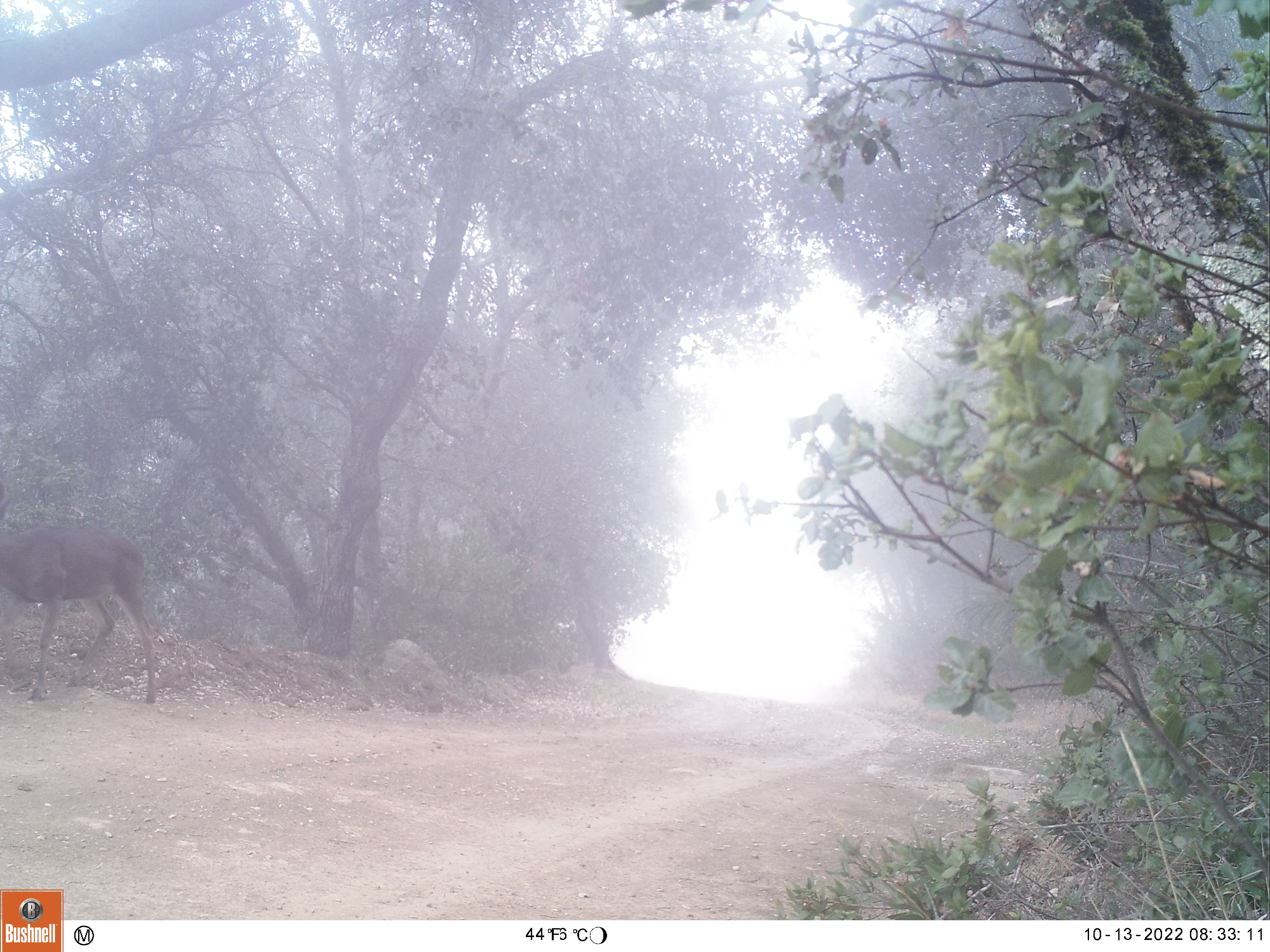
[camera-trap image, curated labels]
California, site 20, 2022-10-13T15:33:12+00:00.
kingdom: Animalia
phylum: Chordata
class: Mammalia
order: Artiodactyla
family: Cervidae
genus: Odocoileus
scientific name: Odocoileus hemionus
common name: mule deer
Mule deer (Odocoileus hemionus).